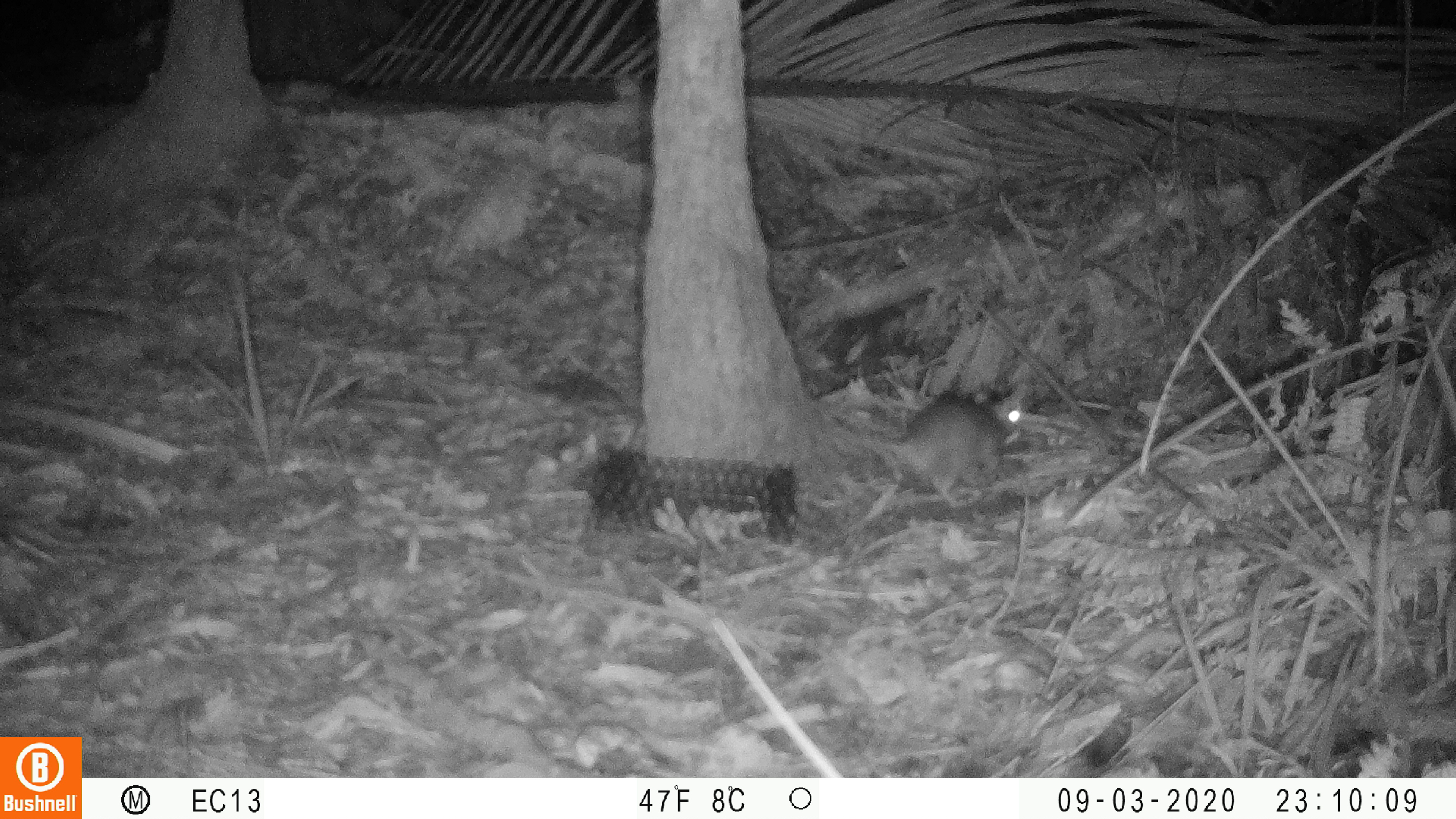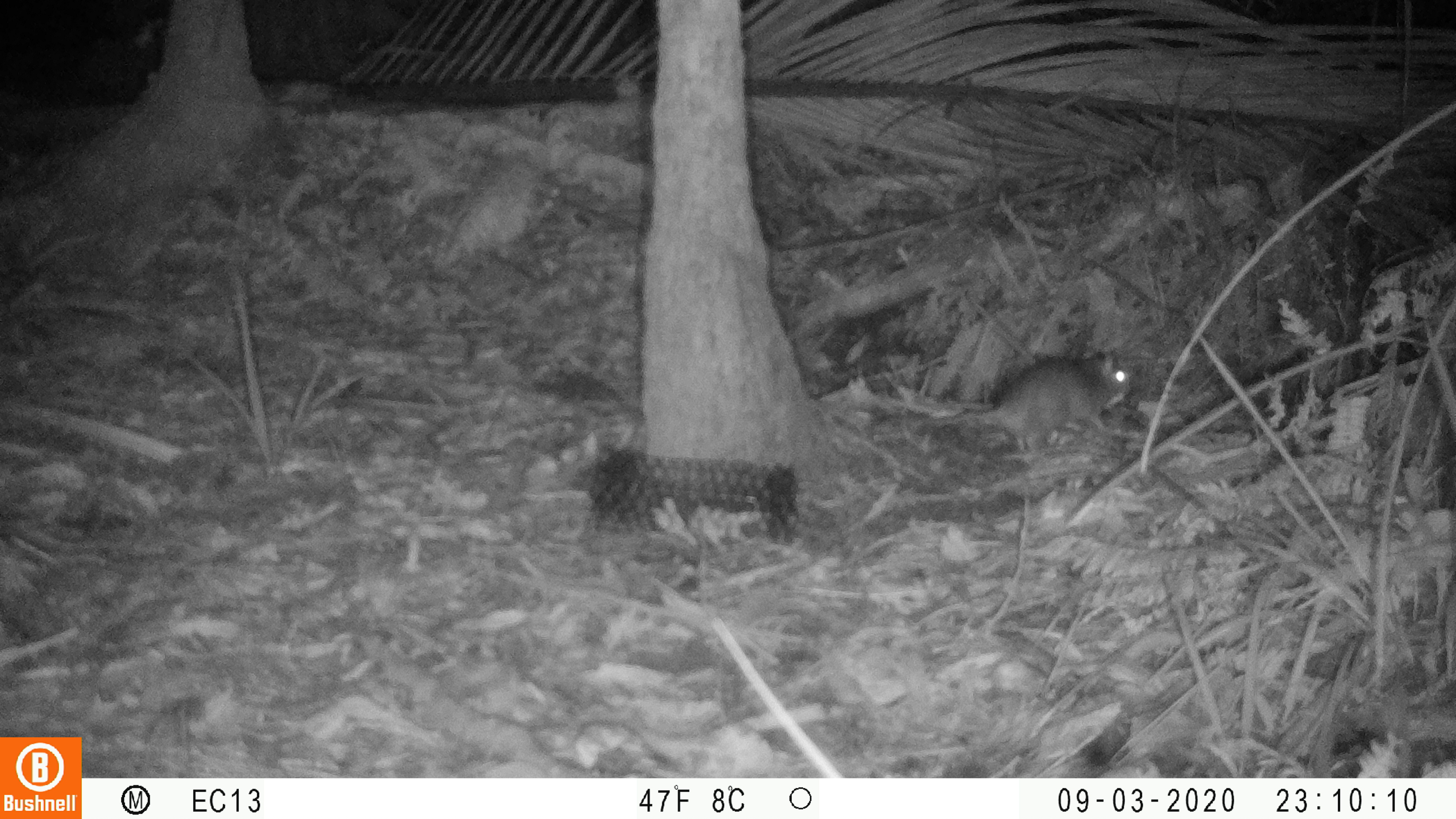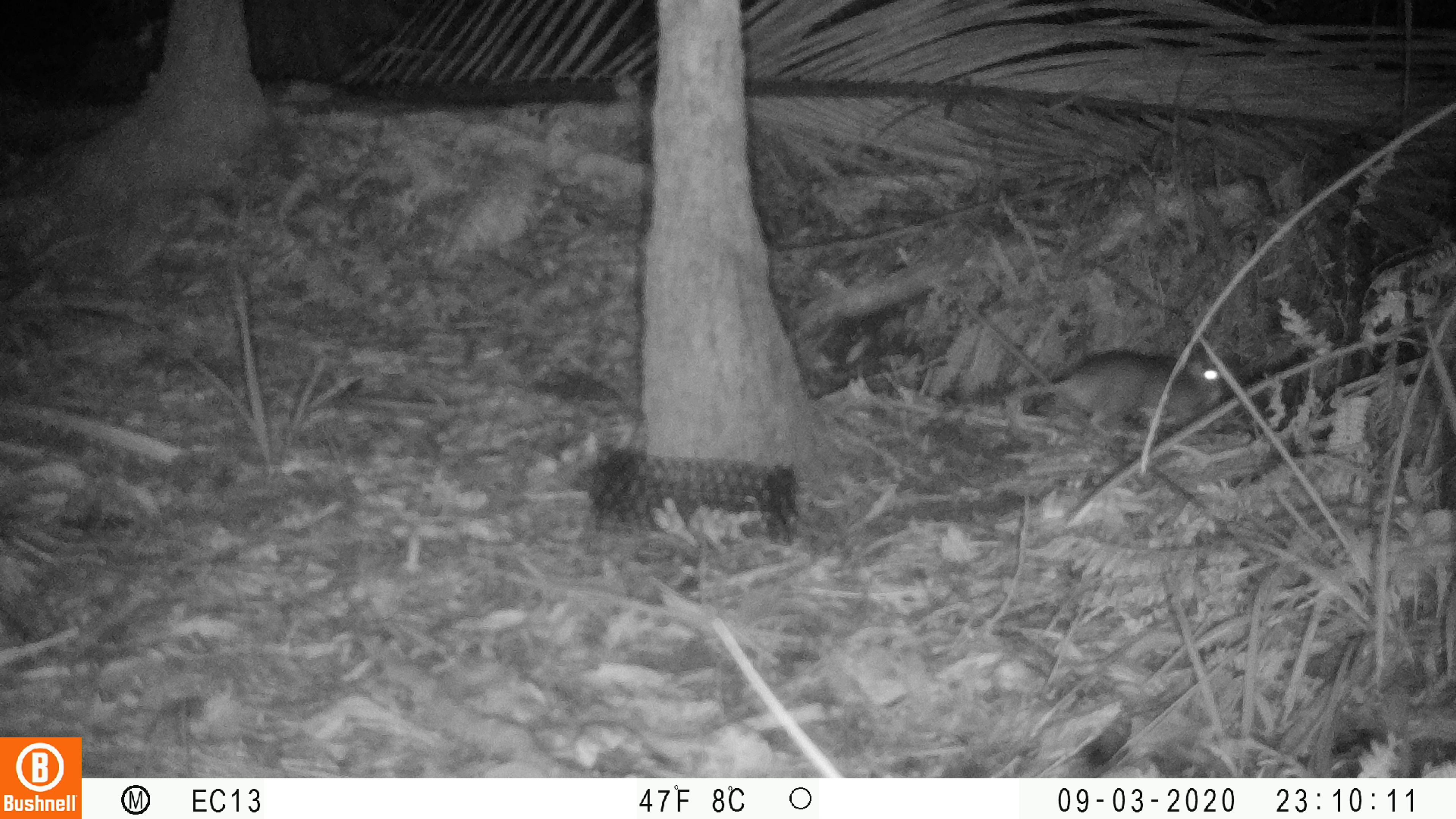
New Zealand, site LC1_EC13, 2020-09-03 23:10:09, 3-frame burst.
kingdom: Animalia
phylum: Chordata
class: Mammalia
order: Rodentia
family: Muridae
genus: Rattus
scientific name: Rattus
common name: rat